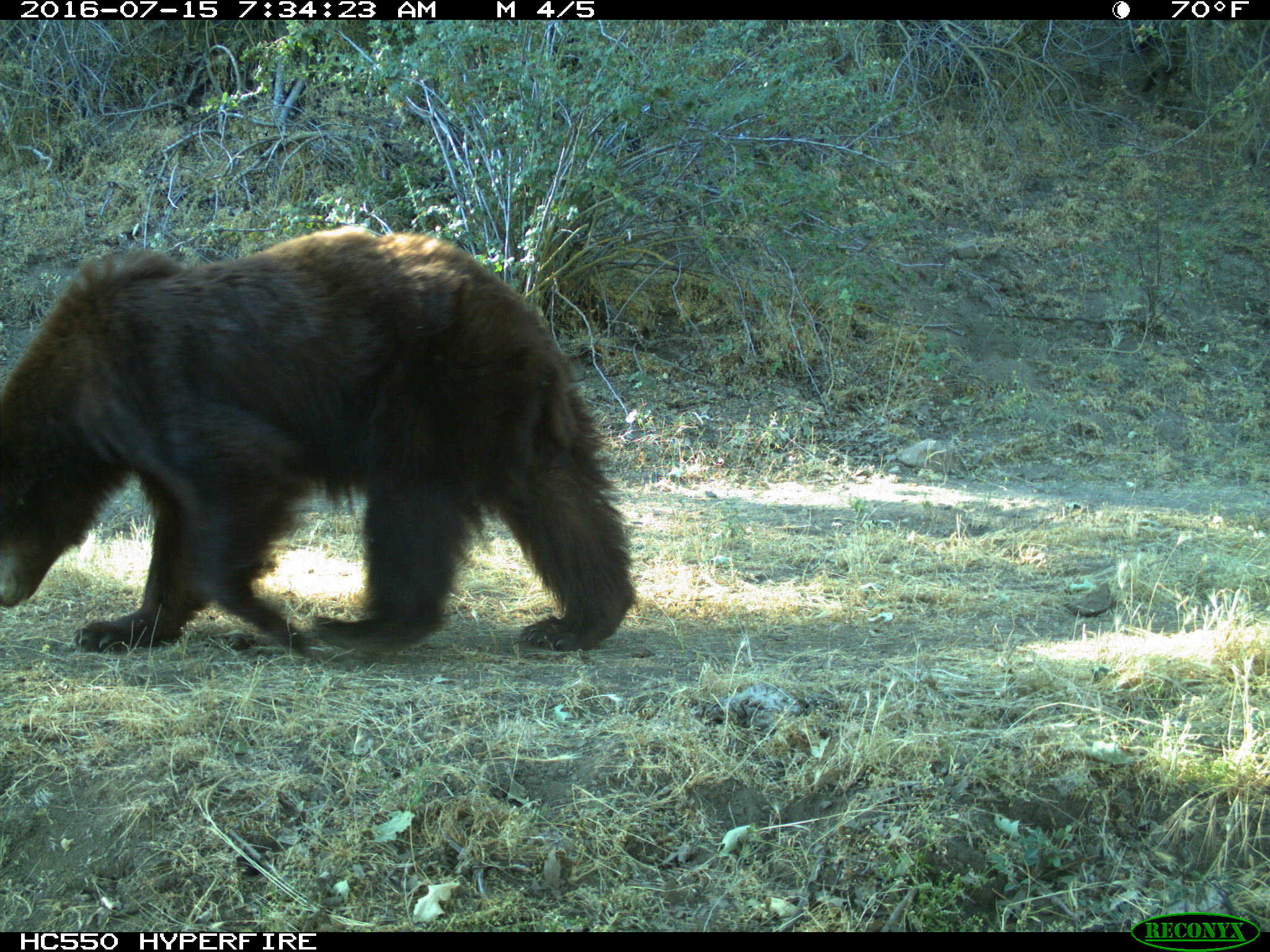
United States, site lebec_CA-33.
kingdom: Animalia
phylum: Chordata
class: Mammalia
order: Carnivora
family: Ursidae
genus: Ursus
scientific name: Ursus americanus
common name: american black bear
Ursus americanus (american black bear).